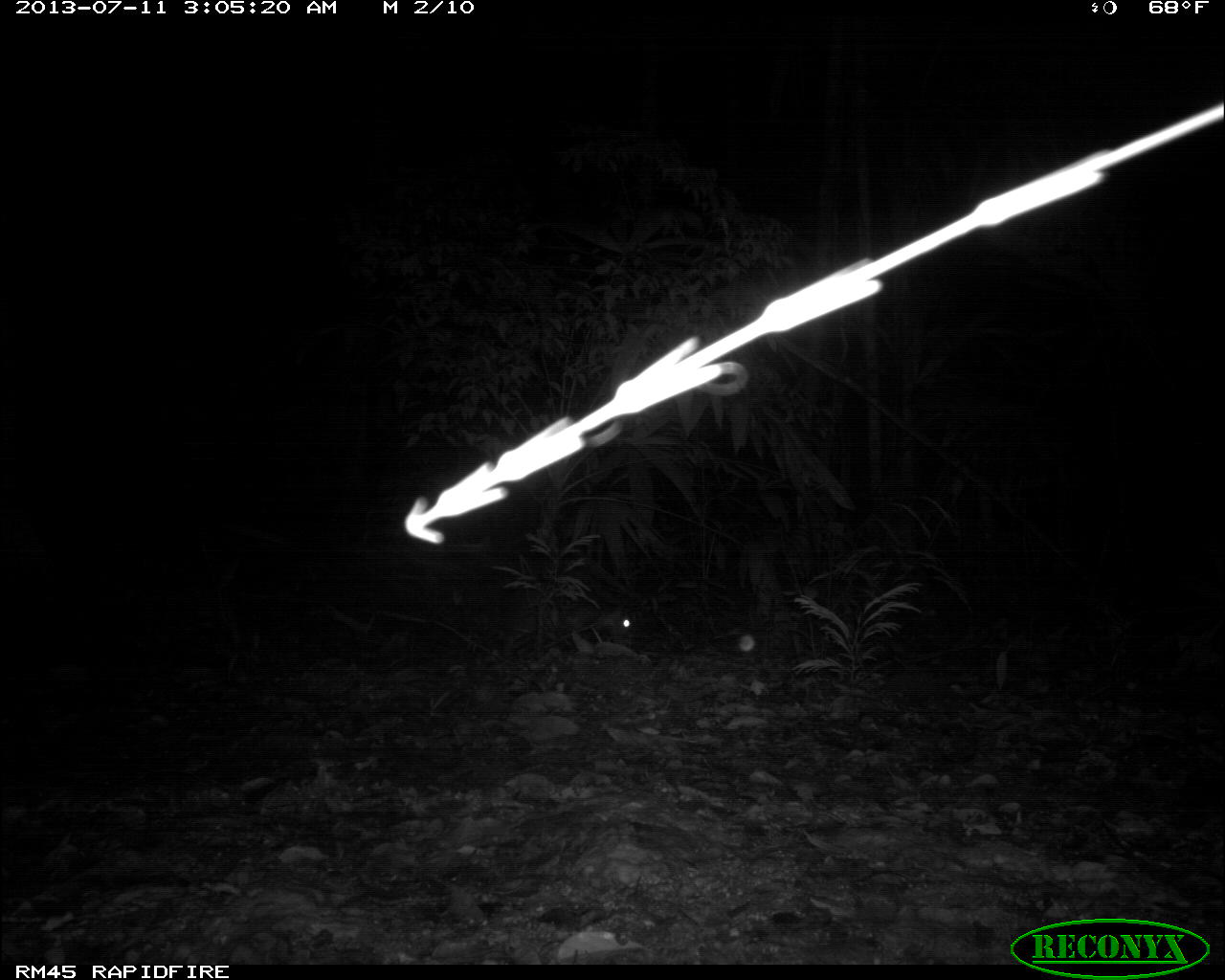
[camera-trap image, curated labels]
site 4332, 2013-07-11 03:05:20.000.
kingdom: Animalia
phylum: Chordata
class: Mammalia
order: Rodentia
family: Cuniculidae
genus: Cuniculus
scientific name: Cuniculus paca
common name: lowland paca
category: agouti paca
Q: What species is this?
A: Agouti paca (lowland paca) (Cuniculus paca).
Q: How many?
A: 1.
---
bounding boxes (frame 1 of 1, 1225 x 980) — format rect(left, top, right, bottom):
agouti paca: rect(482, 591, 631, 660)